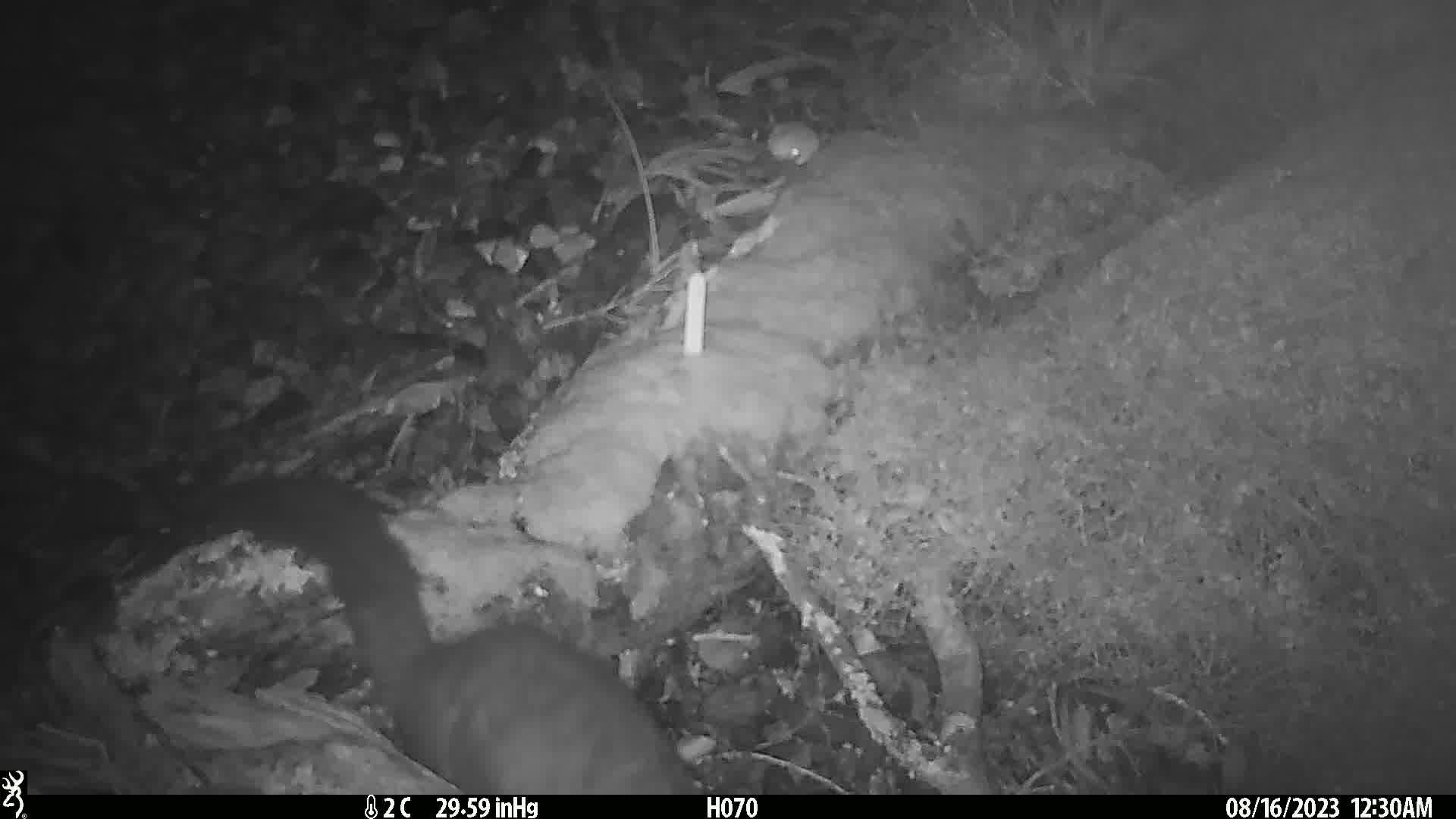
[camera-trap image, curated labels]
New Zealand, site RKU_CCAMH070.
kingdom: Animalia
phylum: Chordata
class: Mammalia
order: Diprotodontia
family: Phalangeridae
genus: Trichosurus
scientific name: Trichosurus vulpecula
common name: common brushtail possum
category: possum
Possum (common brushtail possum) (Trichosurus vulpecula).